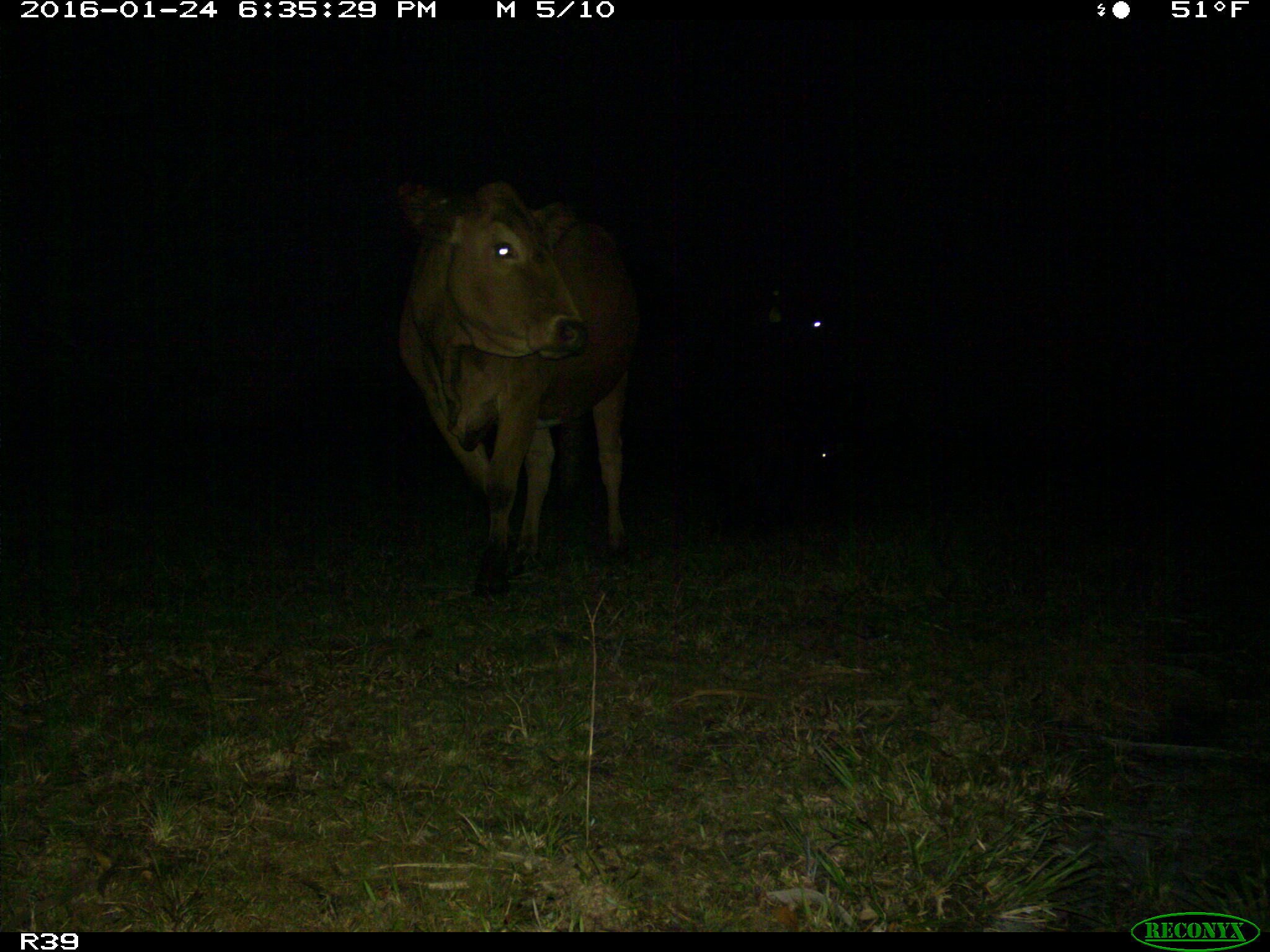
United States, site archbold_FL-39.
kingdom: Animalia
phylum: Chordata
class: Mammalia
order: Artiodactyla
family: Bovidae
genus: Bos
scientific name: Bos taurus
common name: domestic cow